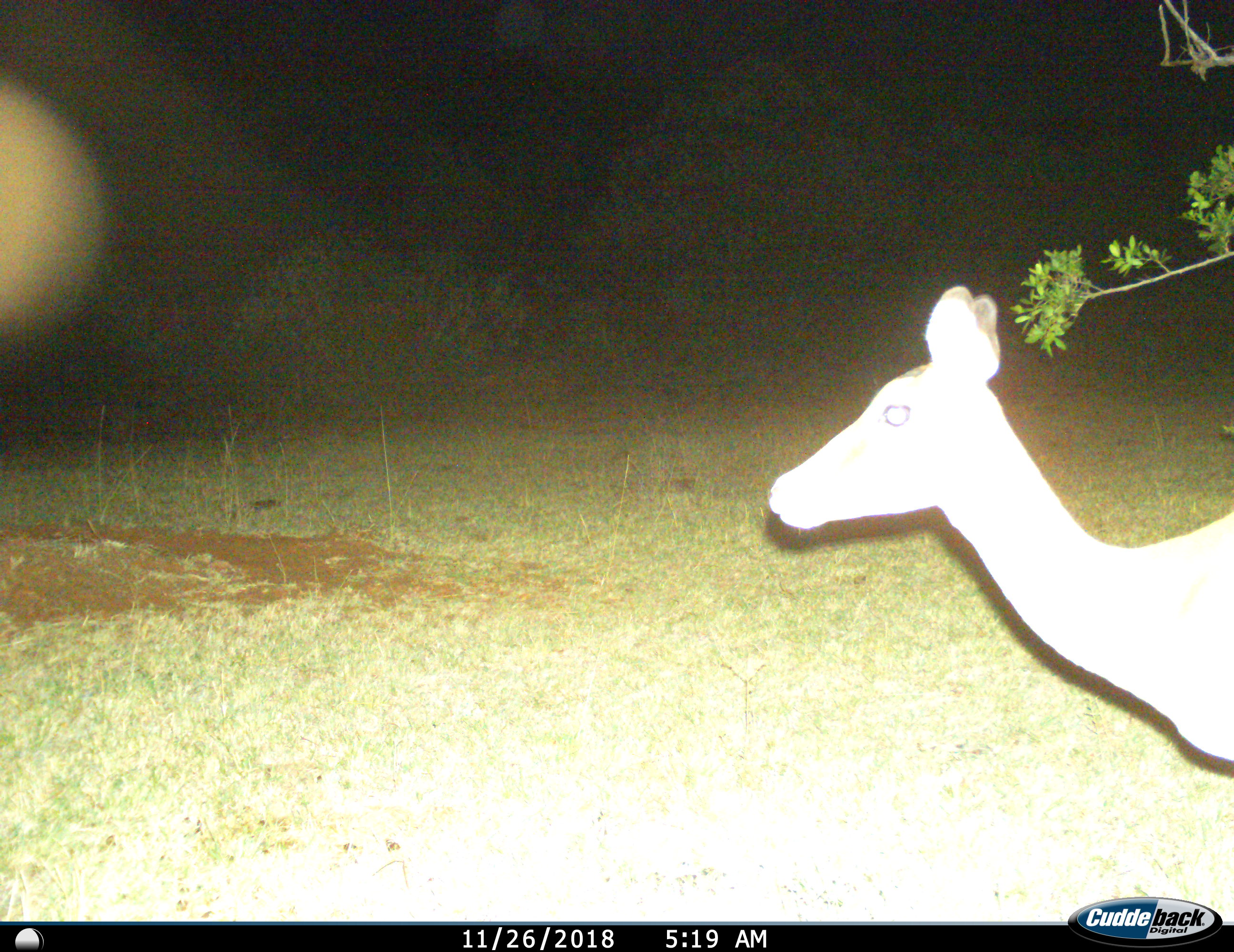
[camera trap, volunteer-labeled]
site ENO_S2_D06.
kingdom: Animalia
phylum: Chordata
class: Mammalia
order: Artiodactyla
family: Bovidae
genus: Aepyceros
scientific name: Aepyceros melampus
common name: impala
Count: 1.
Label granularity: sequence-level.